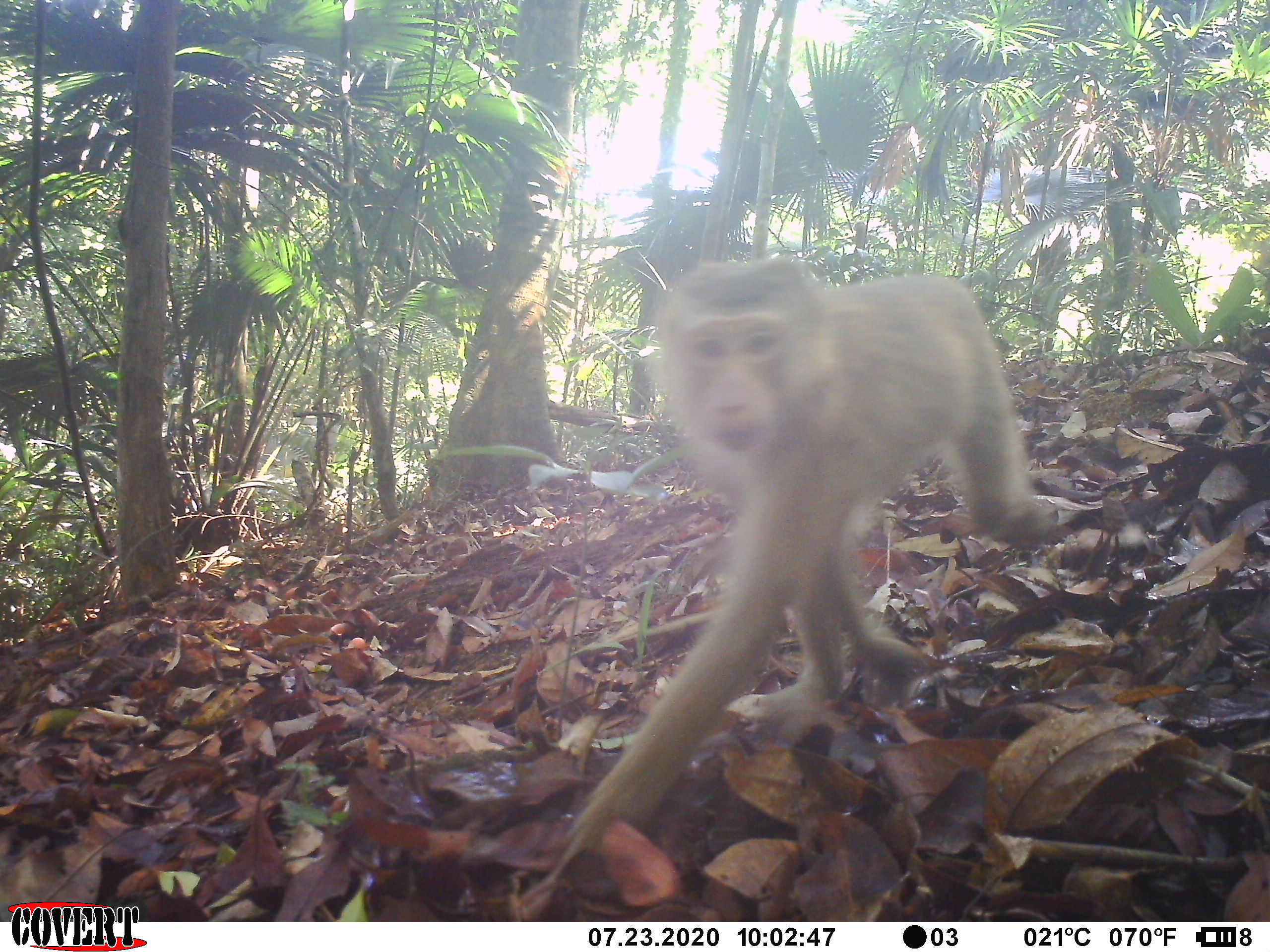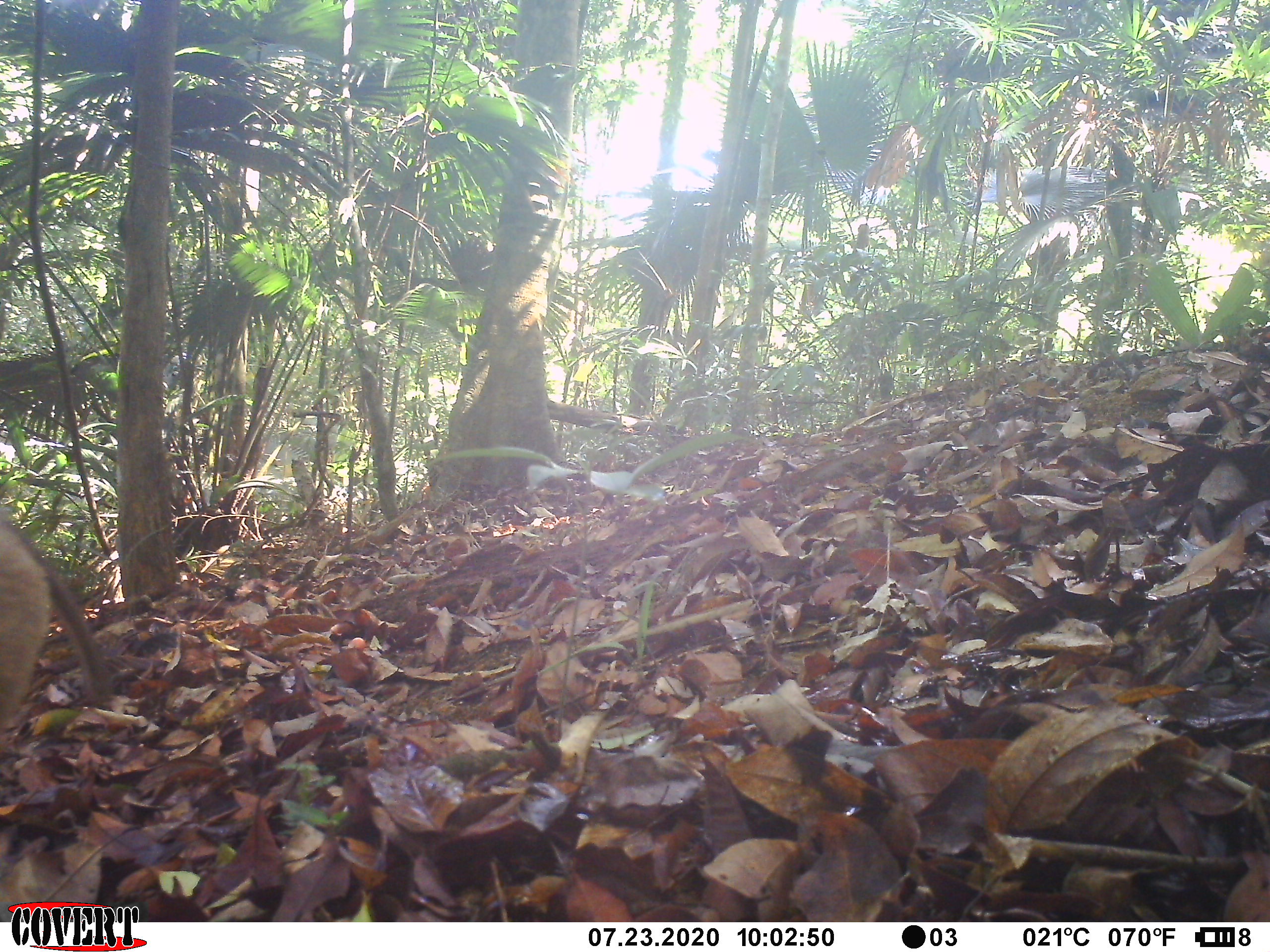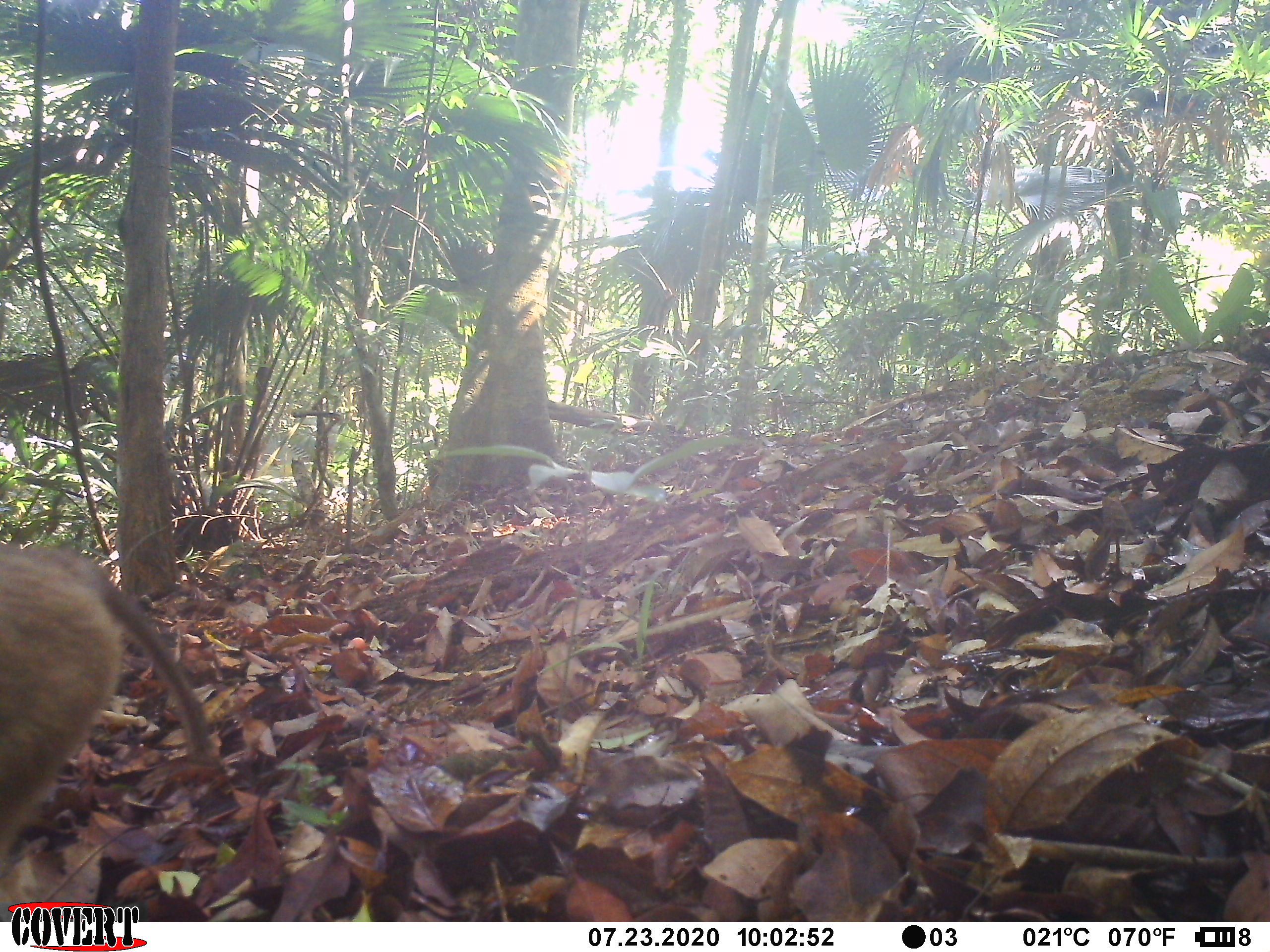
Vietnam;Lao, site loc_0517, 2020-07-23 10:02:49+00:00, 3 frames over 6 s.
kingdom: Animalia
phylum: Chordata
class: Mammalia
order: Primates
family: Cercopithecidae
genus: Macaca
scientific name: Macaca nemestrina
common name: pig-tailed macaque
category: pig tailed macaque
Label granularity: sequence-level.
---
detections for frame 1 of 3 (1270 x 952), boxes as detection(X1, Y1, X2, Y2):
pig tailed macaque: detection(530, 245, 1035, 906)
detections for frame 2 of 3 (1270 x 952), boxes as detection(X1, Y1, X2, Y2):
pig tailed macaque: detection(1, 496, 119, 747)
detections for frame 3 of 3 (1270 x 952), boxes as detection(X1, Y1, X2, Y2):
pig tailed macaque: detection(0, 529, 218, 909)